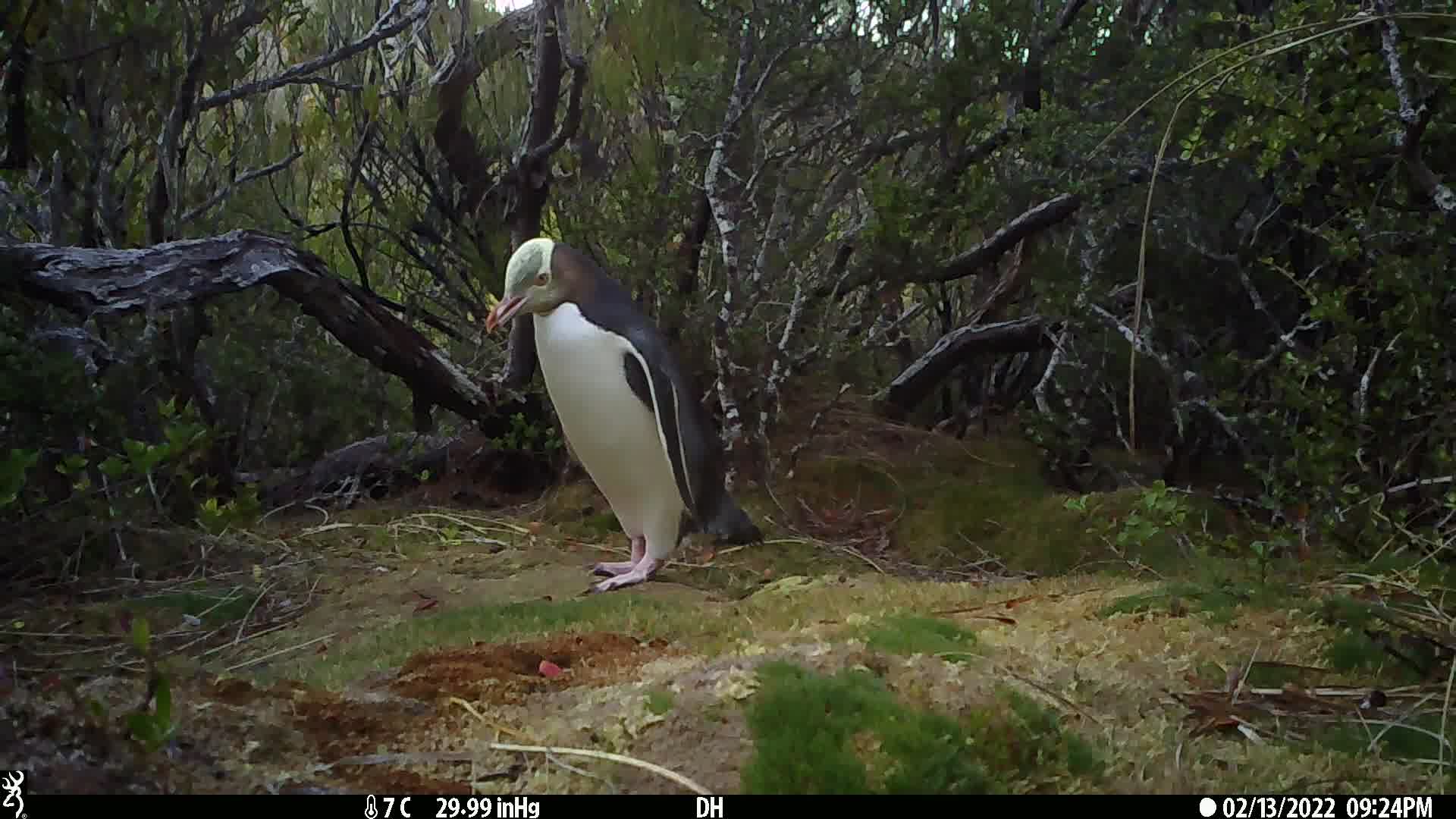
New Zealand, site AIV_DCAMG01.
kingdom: Animalia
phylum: Chordata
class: Aves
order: Sphenisciformes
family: Spheniscidae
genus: Megadyptes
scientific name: Megadyptes antipodes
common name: yellow-eyed penguin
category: yellow eyed penguin